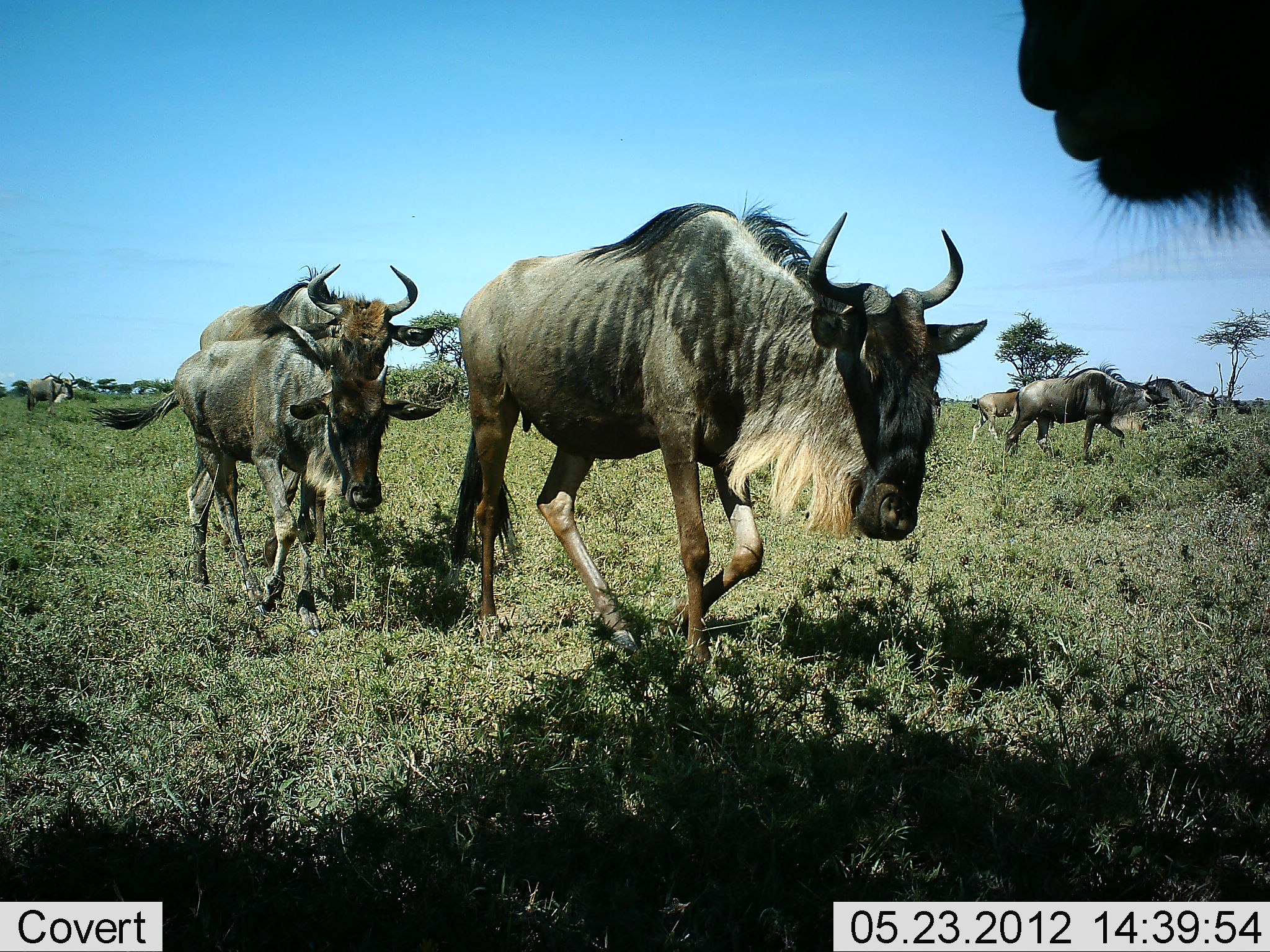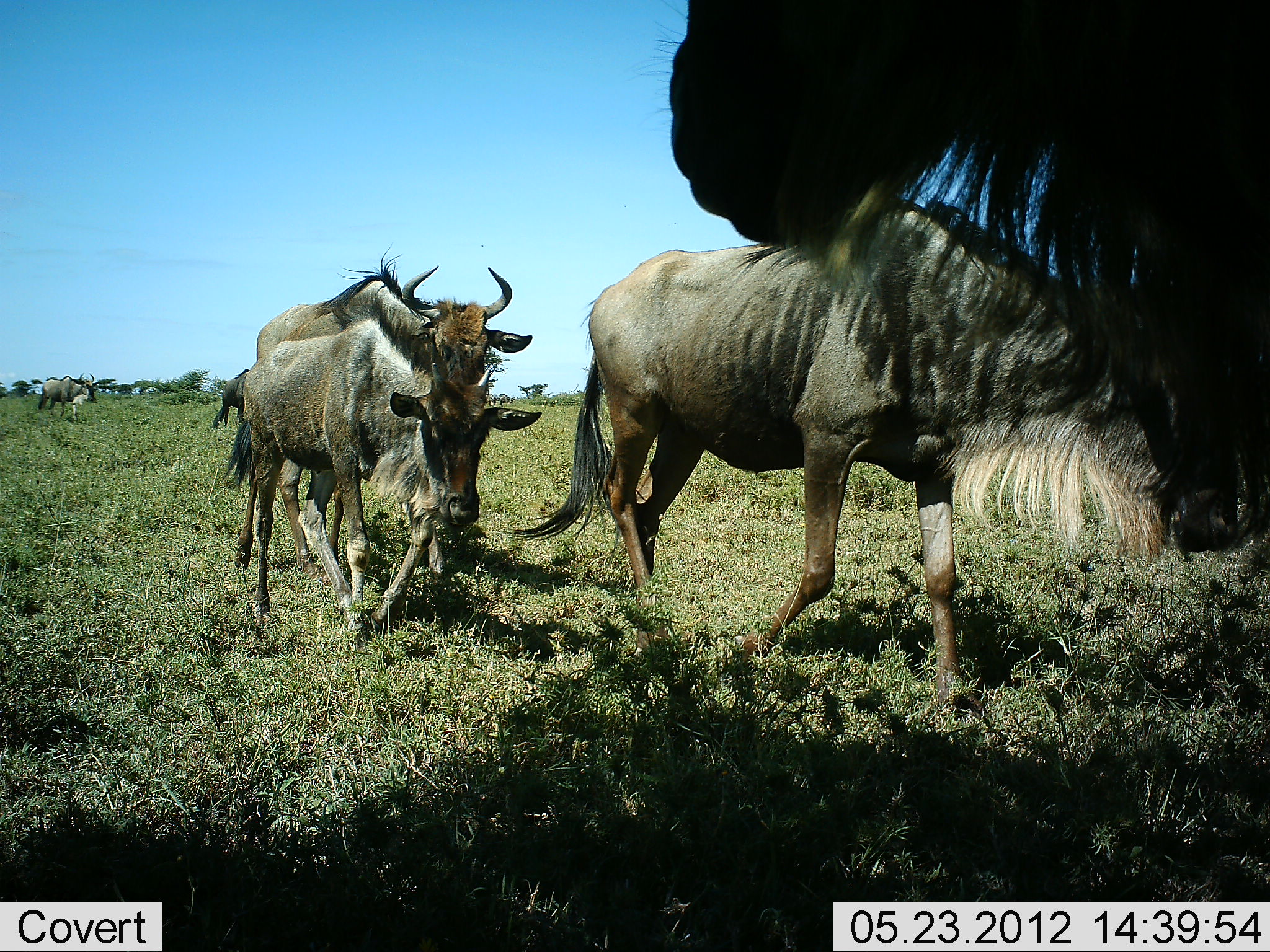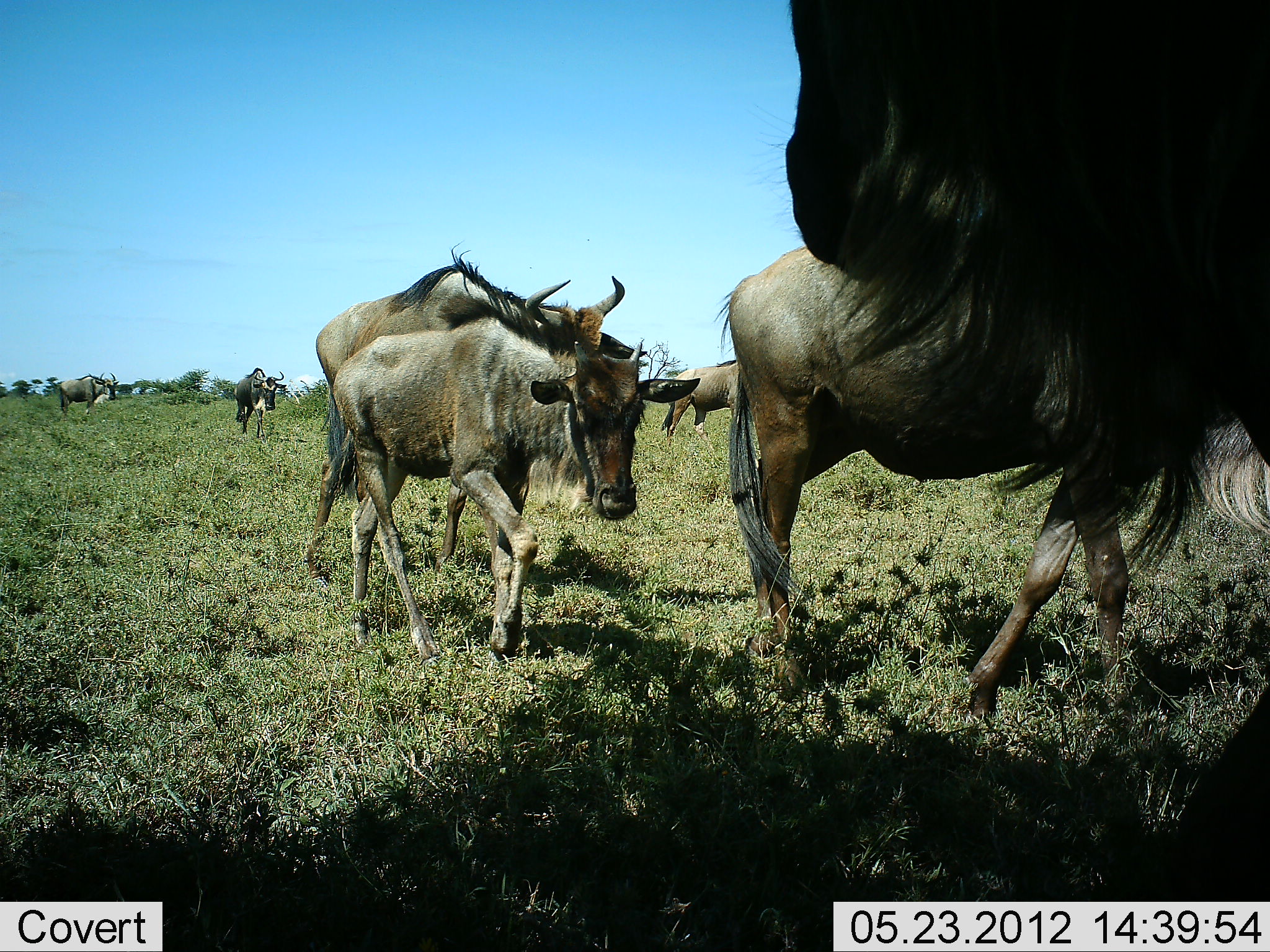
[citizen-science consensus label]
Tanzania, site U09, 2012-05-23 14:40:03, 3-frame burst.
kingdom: Animalia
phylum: Chordata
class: Mammalia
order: Artiodactyla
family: Bovidae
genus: Connochaetes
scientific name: Connochaetes taurinus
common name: blue wildebeest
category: wildebeest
Wildebeest (blue wildebeest) (Connochaetes taurinus), count 8. Behavior (volunteer vote fractions): standing 20%, resting 0%, moving 90%, interacting 0%. Young present (vote fraction): 40%. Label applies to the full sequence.